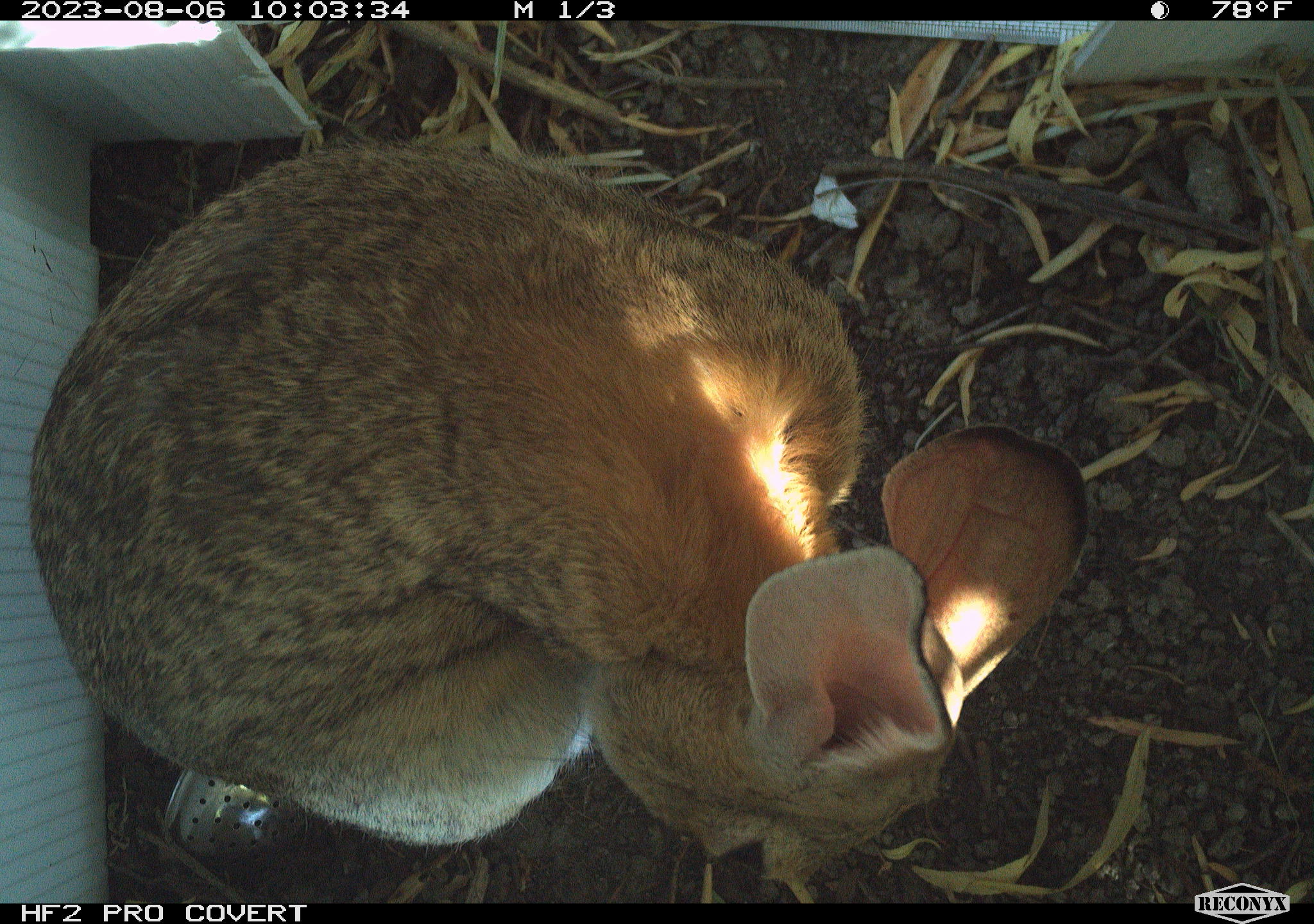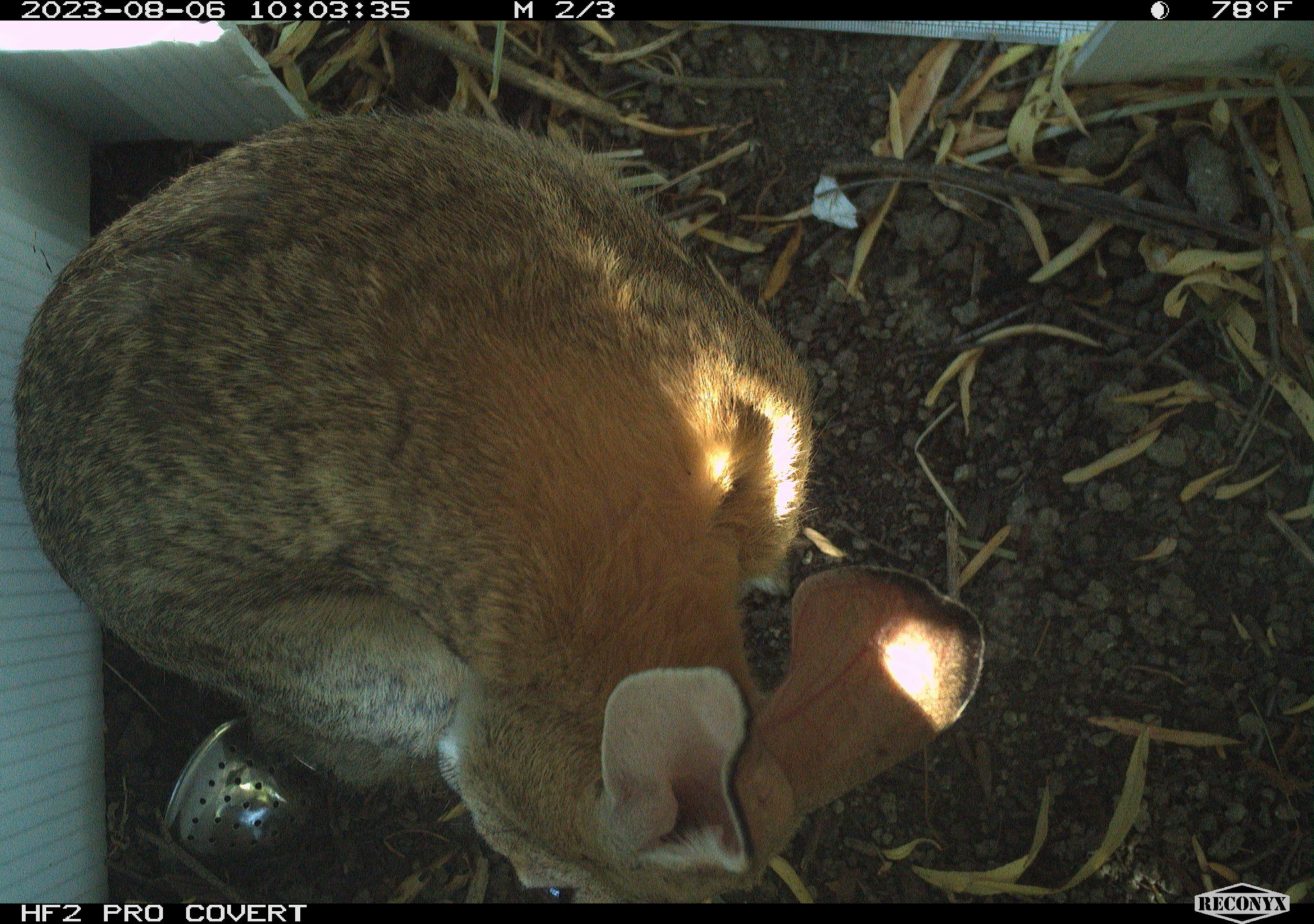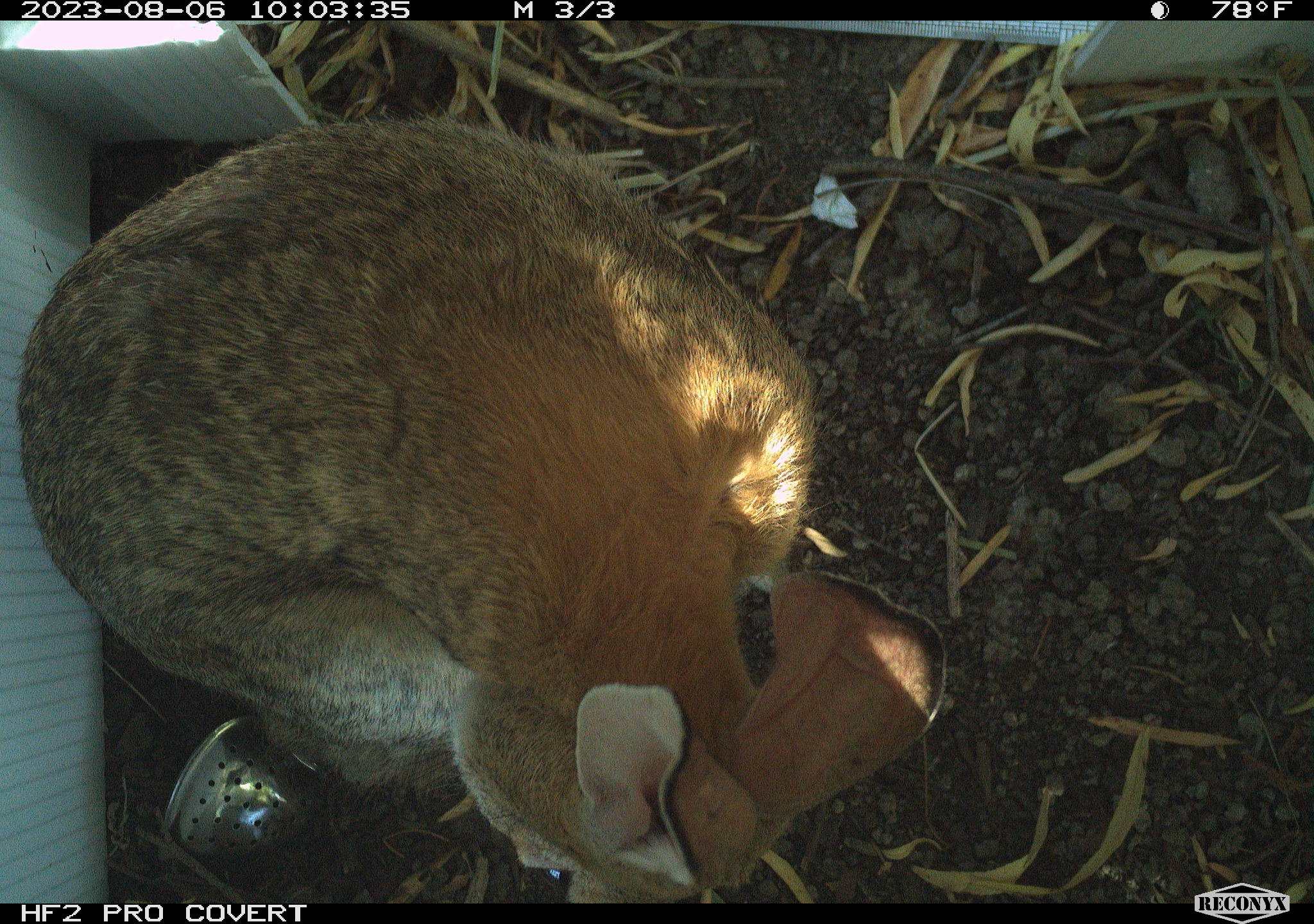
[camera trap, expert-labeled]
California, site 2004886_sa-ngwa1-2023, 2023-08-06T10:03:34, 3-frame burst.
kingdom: Animalia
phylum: Chordata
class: Mammalia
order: Lagomorpha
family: Leporidae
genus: Sylvilagus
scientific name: Sylvilagus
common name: cottontail rabbits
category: sylvilagus species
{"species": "sylvilagus species (cottontail rabbits) (Sylvilagus)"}